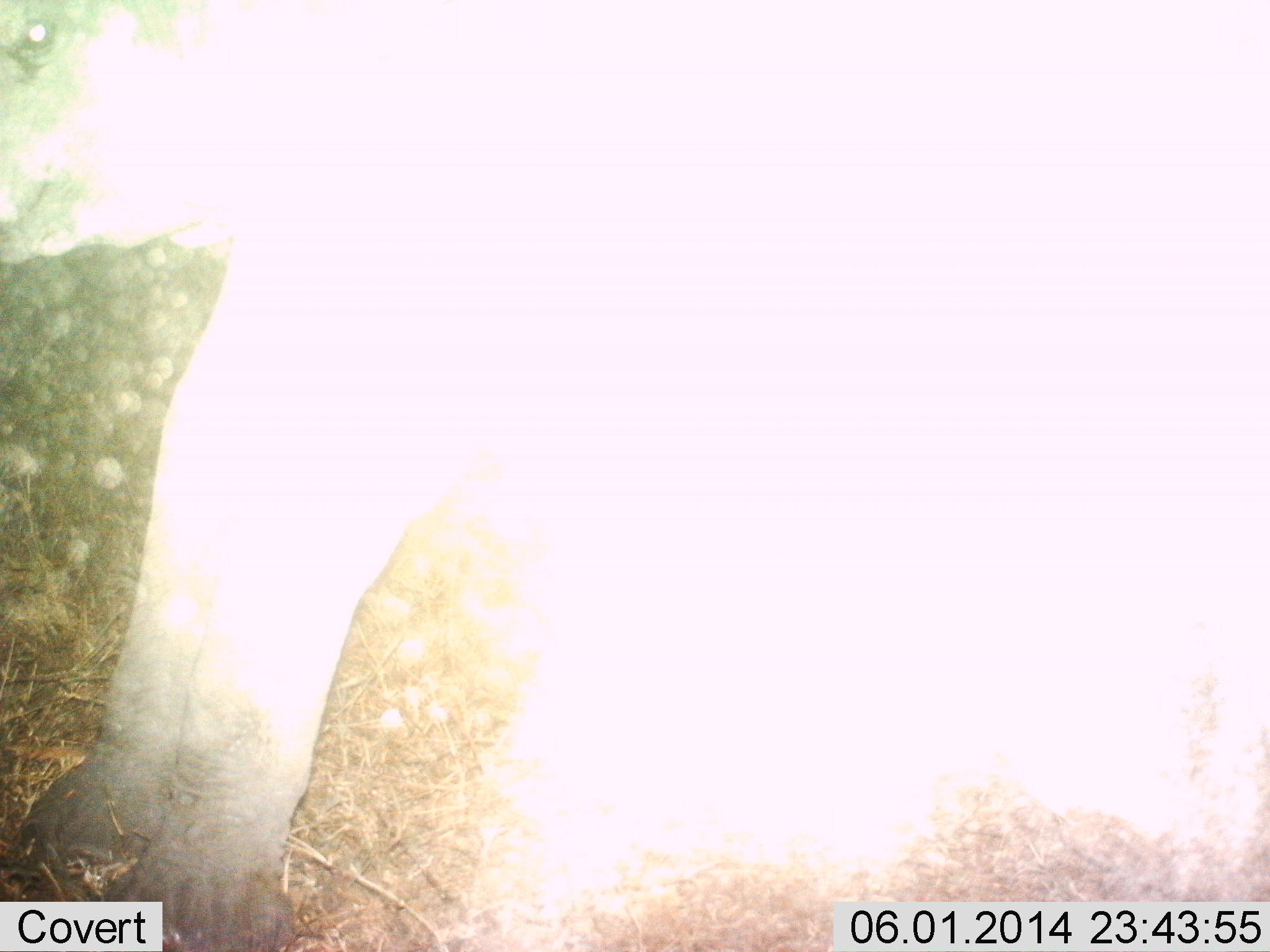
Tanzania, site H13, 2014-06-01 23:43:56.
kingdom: Animalia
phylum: Chordata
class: Mammalia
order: Proboscidea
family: Elephantidae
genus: Loxodonta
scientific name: Loxodonta africana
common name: african bush elephant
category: elephant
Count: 1.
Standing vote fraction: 90%.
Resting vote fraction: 0%.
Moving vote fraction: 10%.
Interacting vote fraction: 0%.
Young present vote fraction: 20%.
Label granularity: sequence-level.